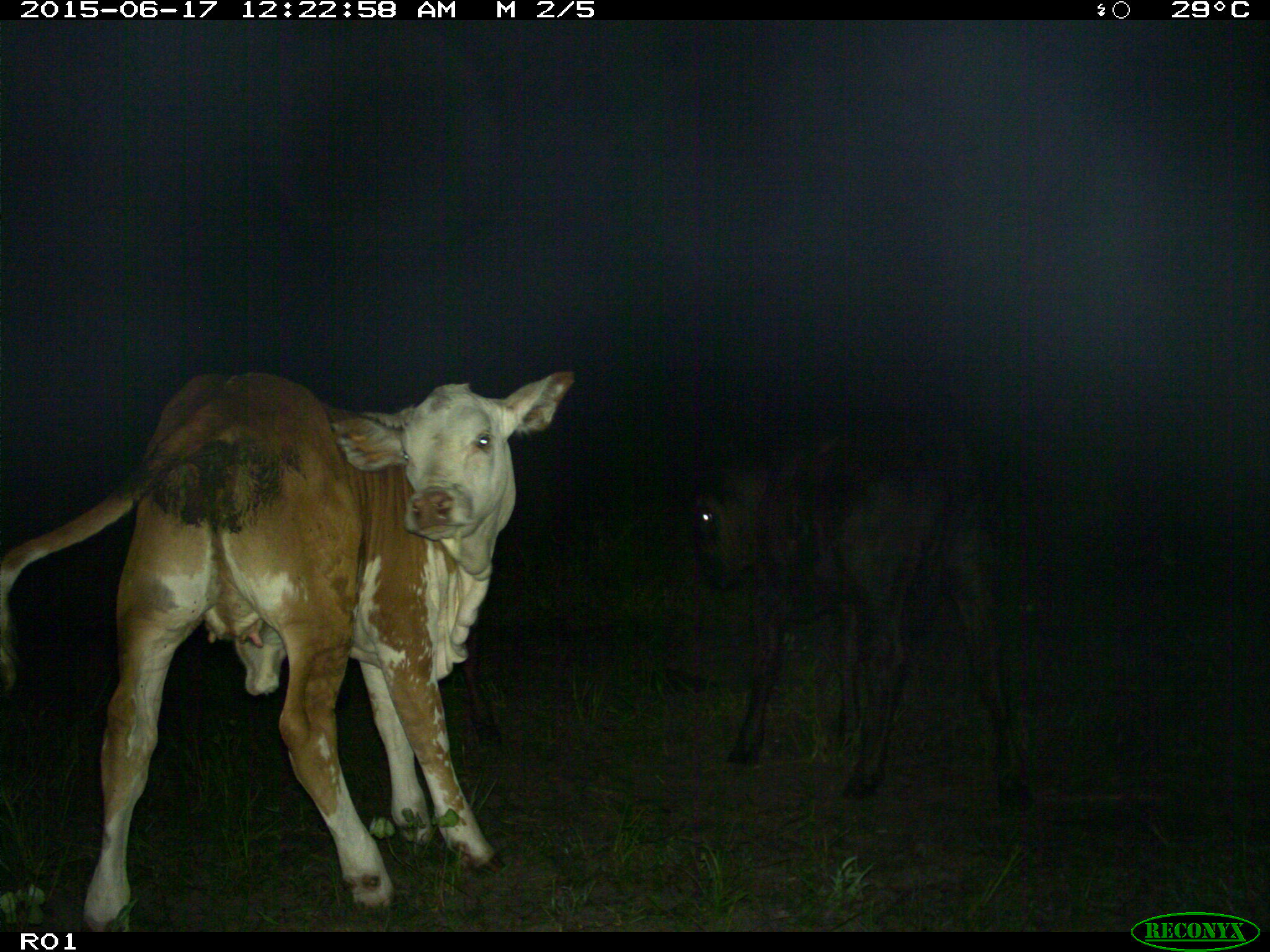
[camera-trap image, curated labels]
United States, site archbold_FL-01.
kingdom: Animalia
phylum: Chordata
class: Mammalia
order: Artiodactyla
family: Bovidae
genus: Bos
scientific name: Bos taurus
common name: domestic cow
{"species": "Bos taurus (domestic cow)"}